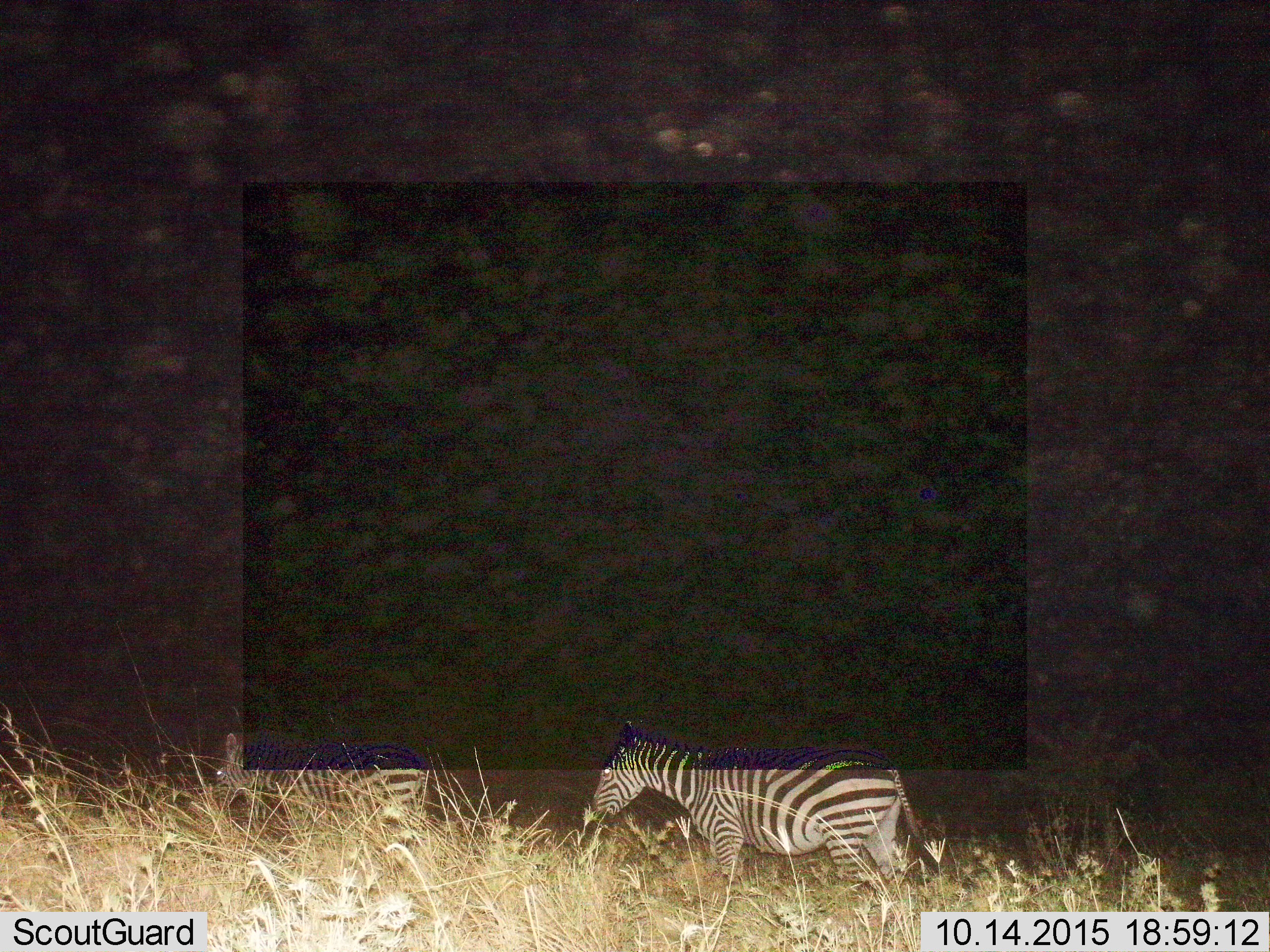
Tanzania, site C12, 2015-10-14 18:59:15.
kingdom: Animalia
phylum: Chordata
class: Mammalia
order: Perissodactyla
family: Equidae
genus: Equus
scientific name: Equus quagga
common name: plains zebra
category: zebra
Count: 2.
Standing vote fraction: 39%.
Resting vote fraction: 6%.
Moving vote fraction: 78%.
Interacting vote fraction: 6%.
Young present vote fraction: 22%.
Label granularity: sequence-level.